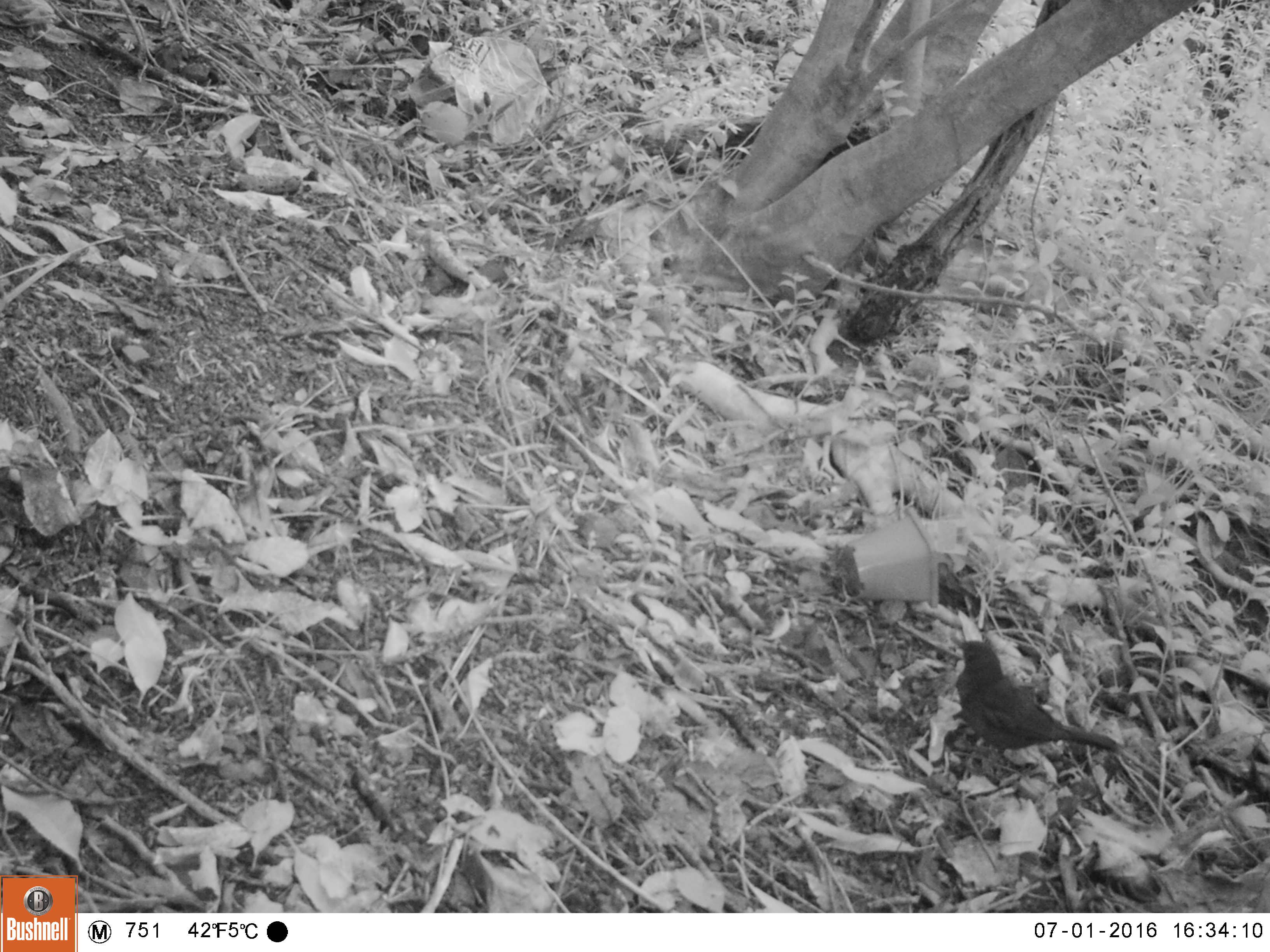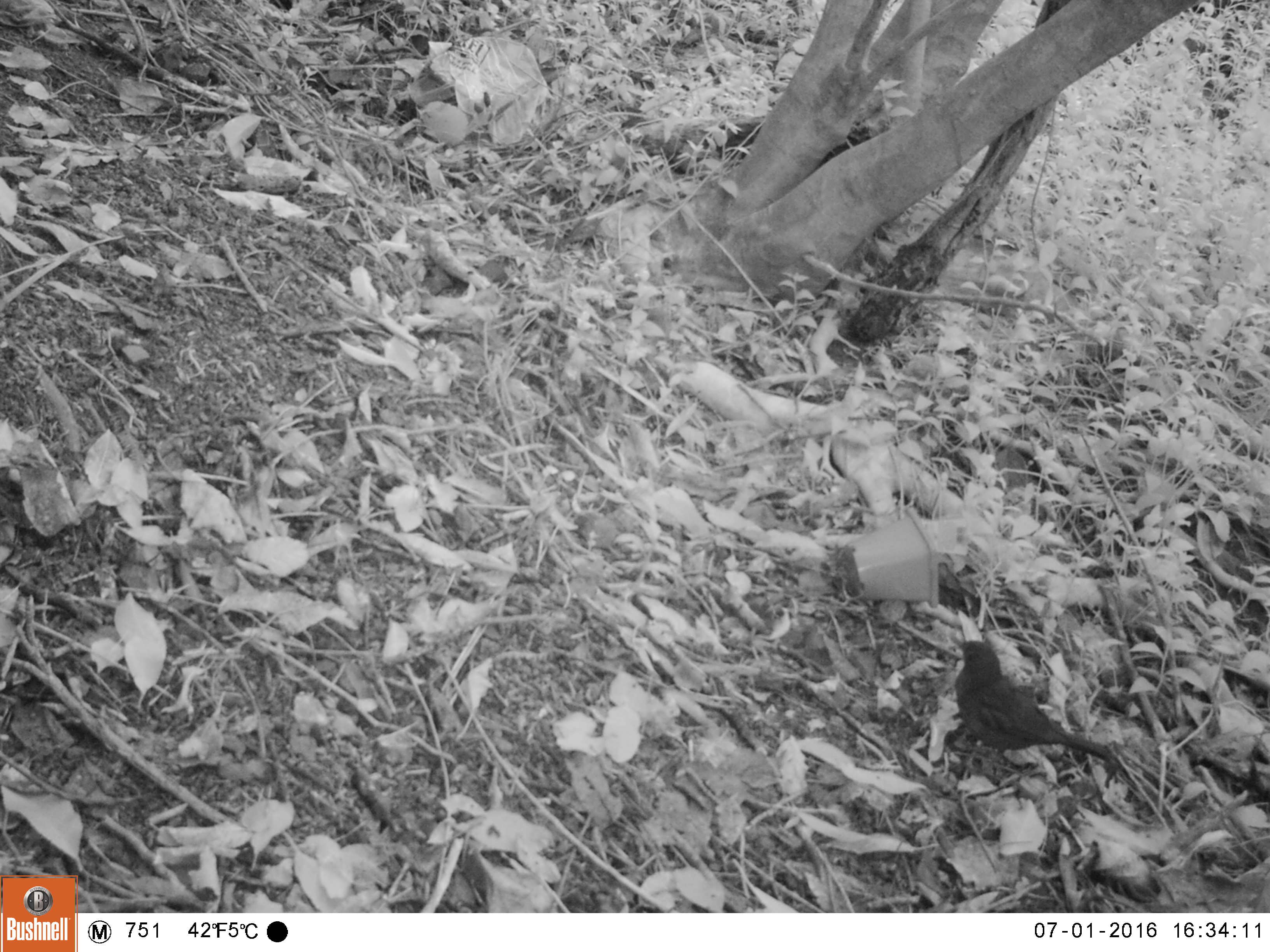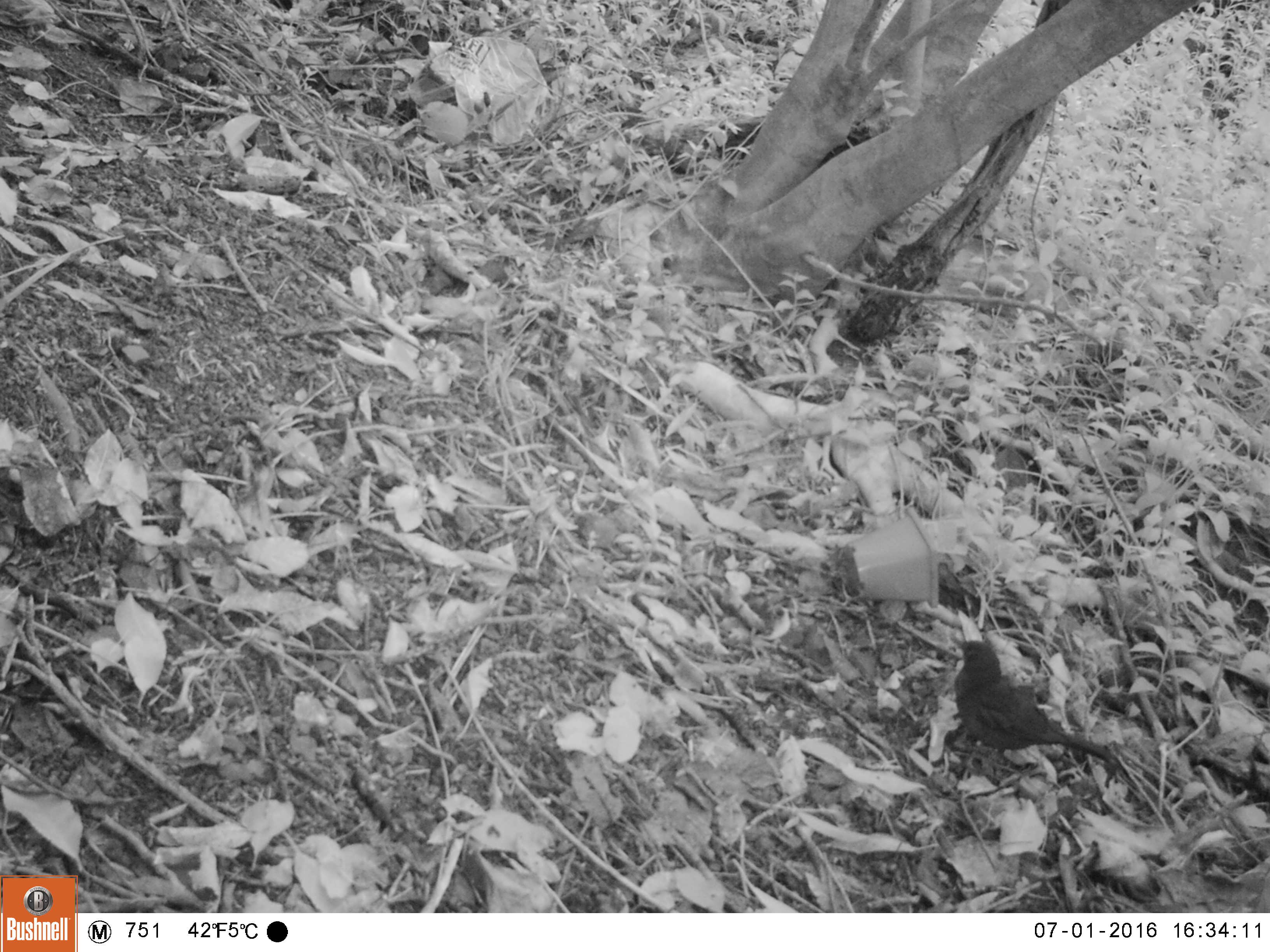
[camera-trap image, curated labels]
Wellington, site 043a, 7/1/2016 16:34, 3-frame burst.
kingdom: Animalia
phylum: Chordata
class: Aves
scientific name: Aves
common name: bird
Bird (Aves).